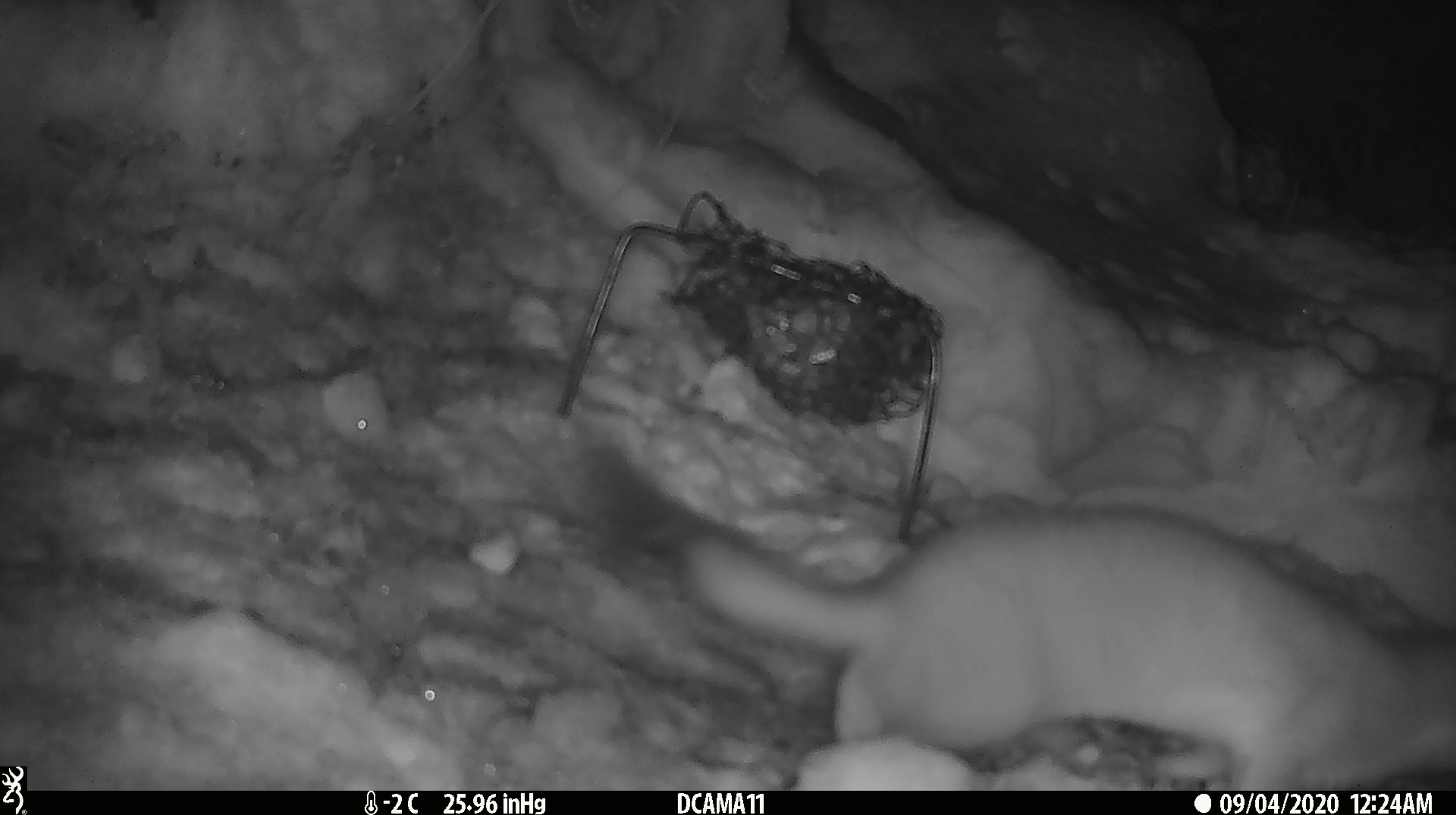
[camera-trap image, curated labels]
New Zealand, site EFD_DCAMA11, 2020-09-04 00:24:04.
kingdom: Animalia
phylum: Chordata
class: Mammalia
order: Carnivora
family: Mustelidae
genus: Mustela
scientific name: Mustela erminea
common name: stoat